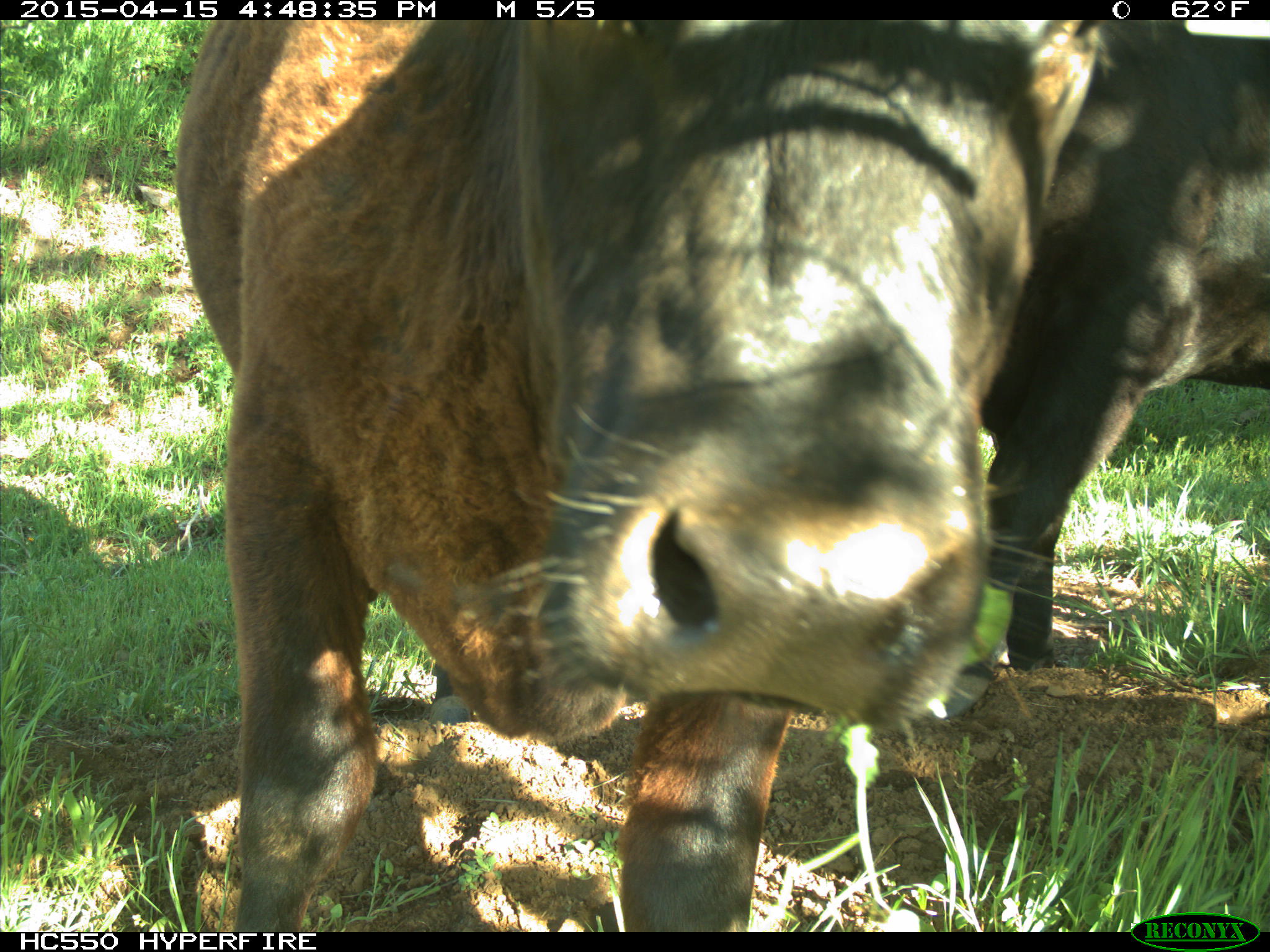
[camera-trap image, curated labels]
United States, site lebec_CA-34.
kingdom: Animalia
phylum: Chordata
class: Mammalia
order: Artiodactyla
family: Bovidae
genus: Bos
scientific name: Bos taurus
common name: domestic cow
Bos taurus (domestic cow).